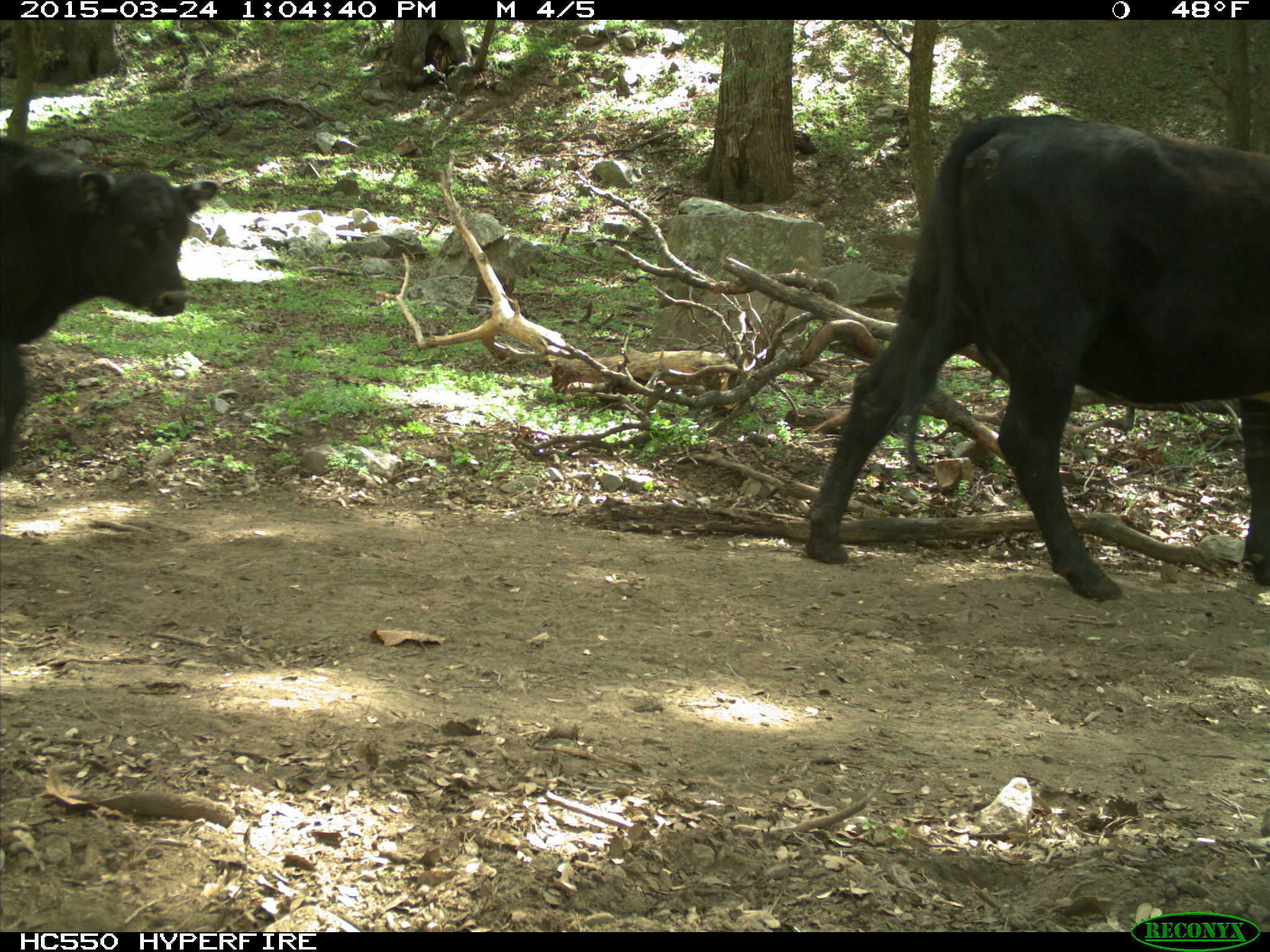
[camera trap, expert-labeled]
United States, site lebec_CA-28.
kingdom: Animalia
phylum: Chordata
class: Mammalia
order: Artiodactyla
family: Bovidae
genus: Bos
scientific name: Bos taurus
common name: domestic cow